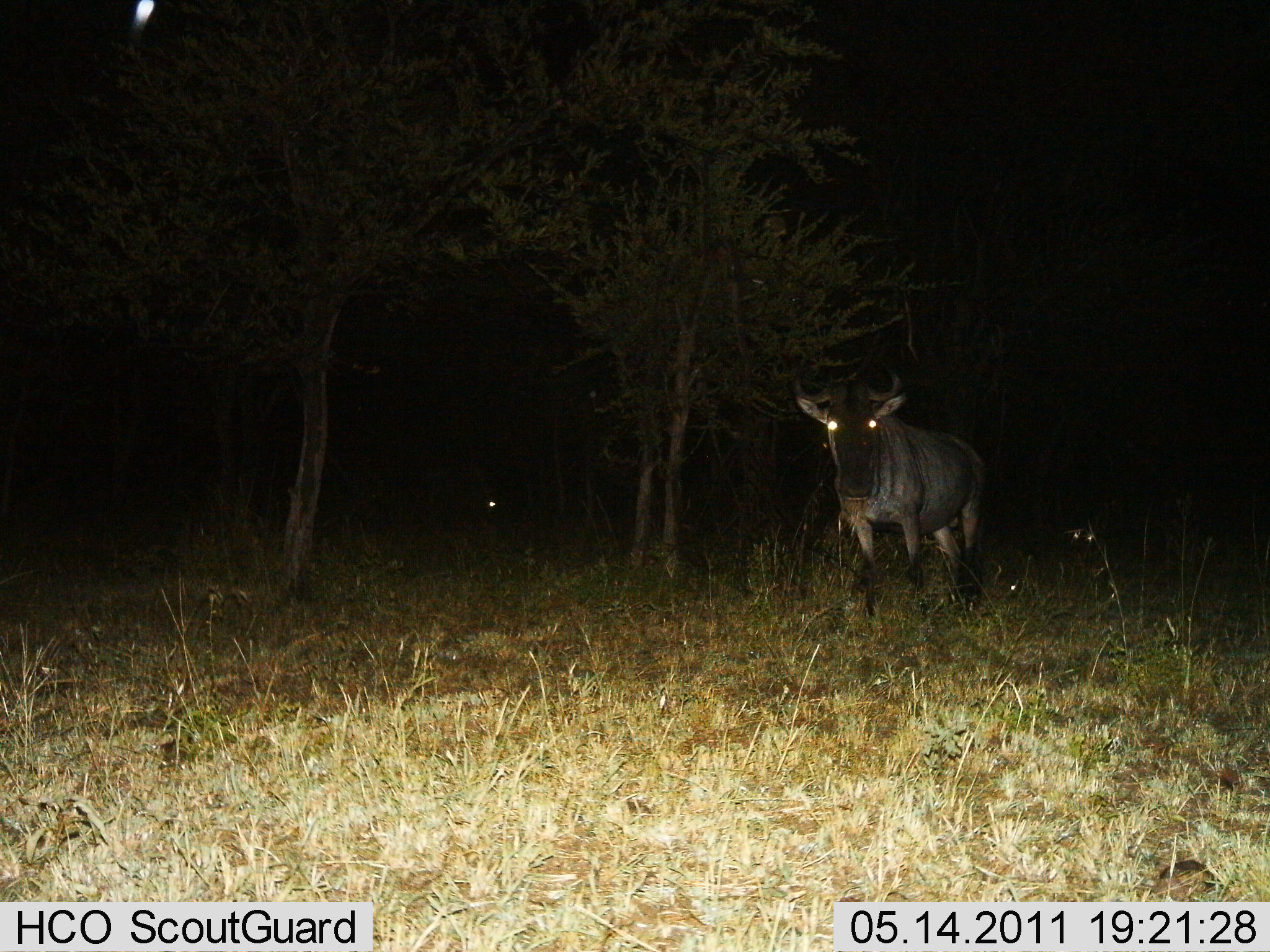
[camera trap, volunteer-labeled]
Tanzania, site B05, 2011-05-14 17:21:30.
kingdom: Animalia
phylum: Chordata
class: Mammalia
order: Artiodactyla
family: Bovidae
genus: Connochaetes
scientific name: Connochaetes taurinus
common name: blue wildebeest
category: wildebeest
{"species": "wildebeest (blue wildebeest) (Connochaetes taurinus)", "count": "1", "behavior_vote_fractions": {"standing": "100%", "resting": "10%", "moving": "0%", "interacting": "0%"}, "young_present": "0%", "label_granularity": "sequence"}